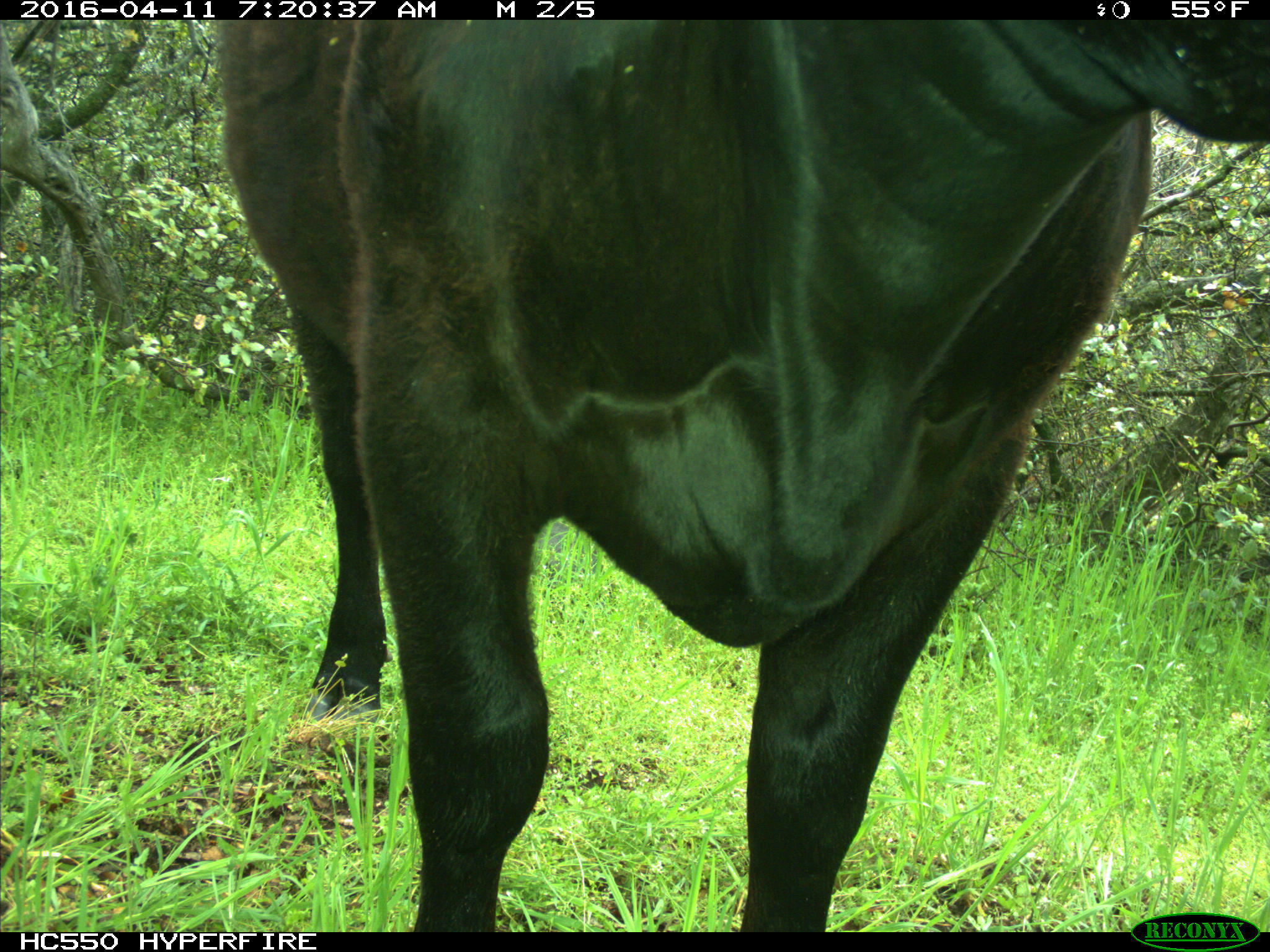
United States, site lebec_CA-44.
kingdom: Animalia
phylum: Chordata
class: Mammalia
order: Artiodactyla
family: Bovidae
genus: Bos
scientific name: Bos taurus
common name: domestic cow